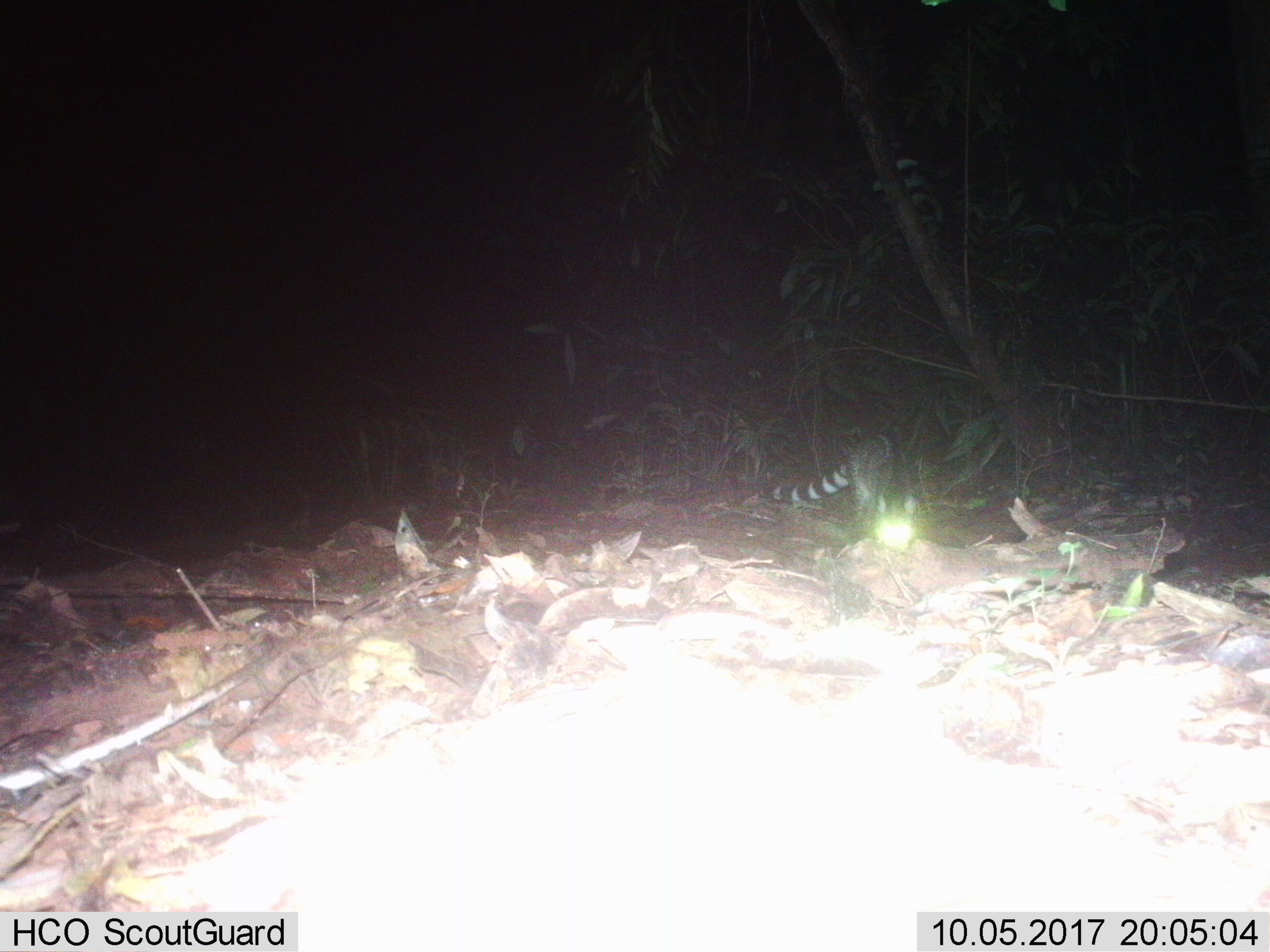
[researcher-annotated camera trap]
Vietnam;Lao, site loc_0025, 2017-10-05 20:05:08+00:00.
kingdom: Animalia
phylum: Chordata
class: Mammalia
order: Carnivora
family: Viverridae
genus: Viverra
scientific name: Viverra zibetha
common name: large indian civet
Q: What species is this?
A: Large indian civet (Viverra zibetha).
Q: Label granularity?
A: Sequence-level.